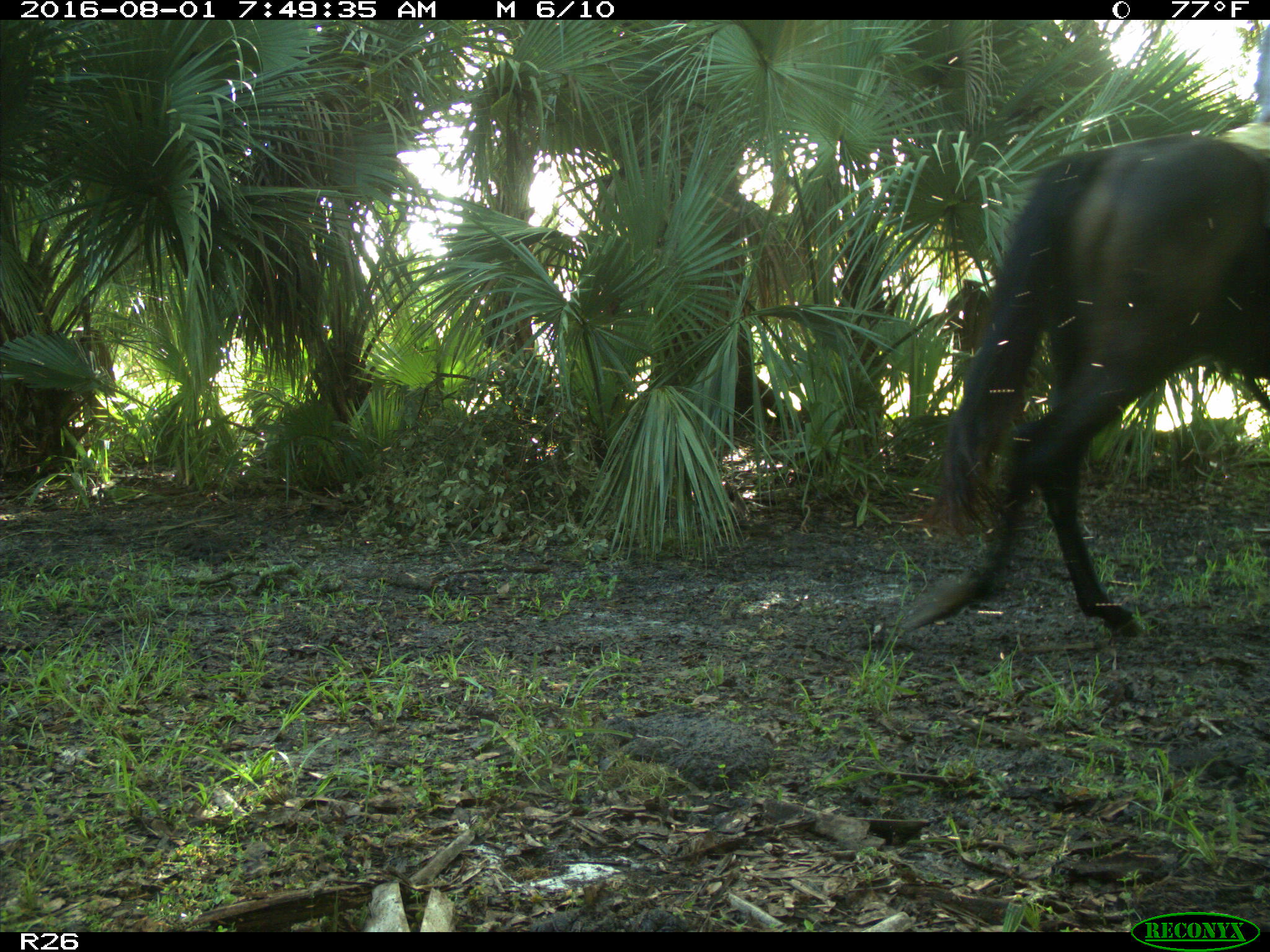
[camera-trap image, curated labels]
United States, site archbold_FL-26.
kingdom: Animalia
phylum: Chordata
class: Mammalia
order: Lagomorpha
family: Leporidae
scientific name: Leporidae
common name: rabbits and hares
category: unidentified rabbit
Unidentified rabbit (rabbits and hares) (Leporidae).